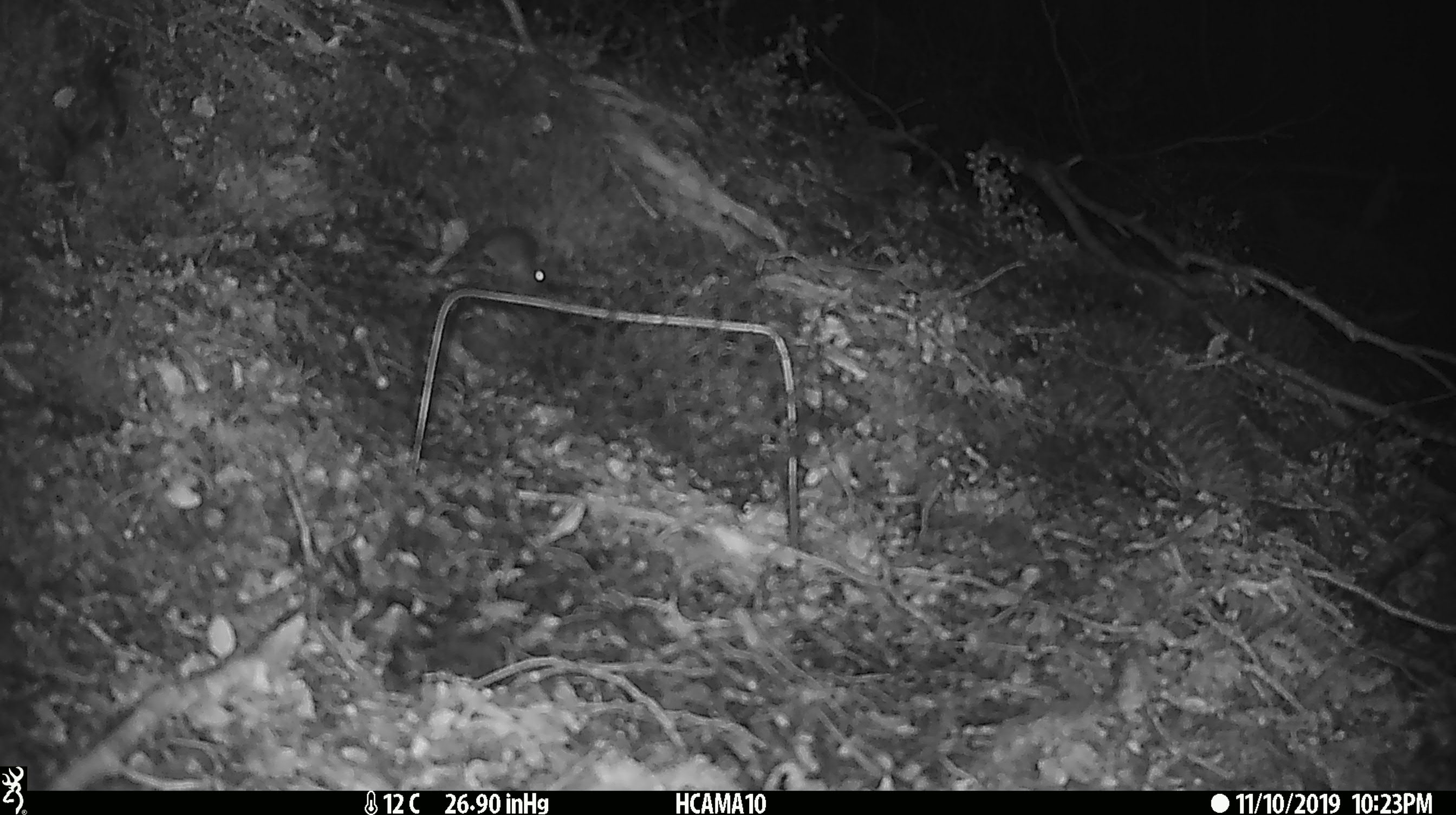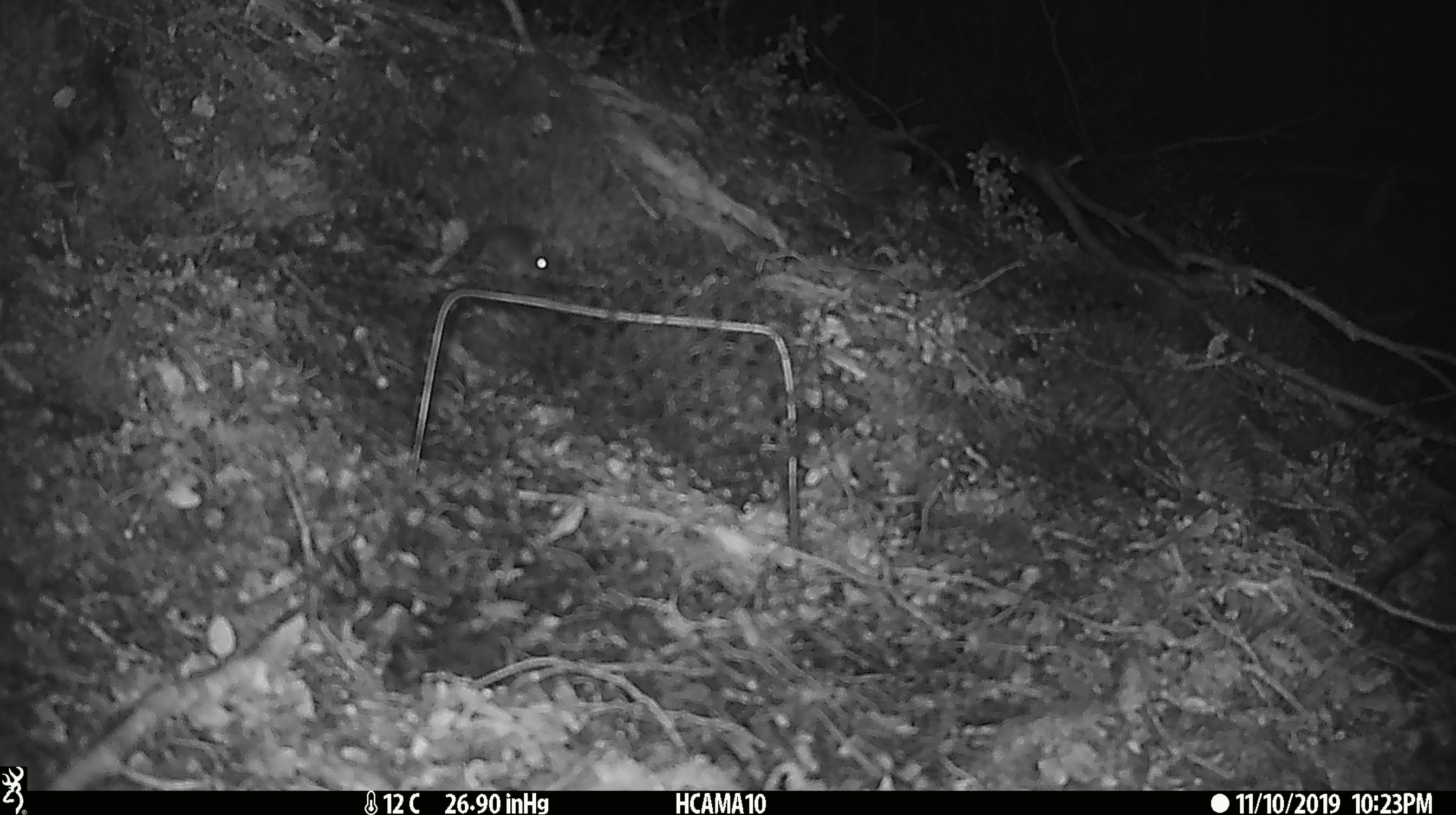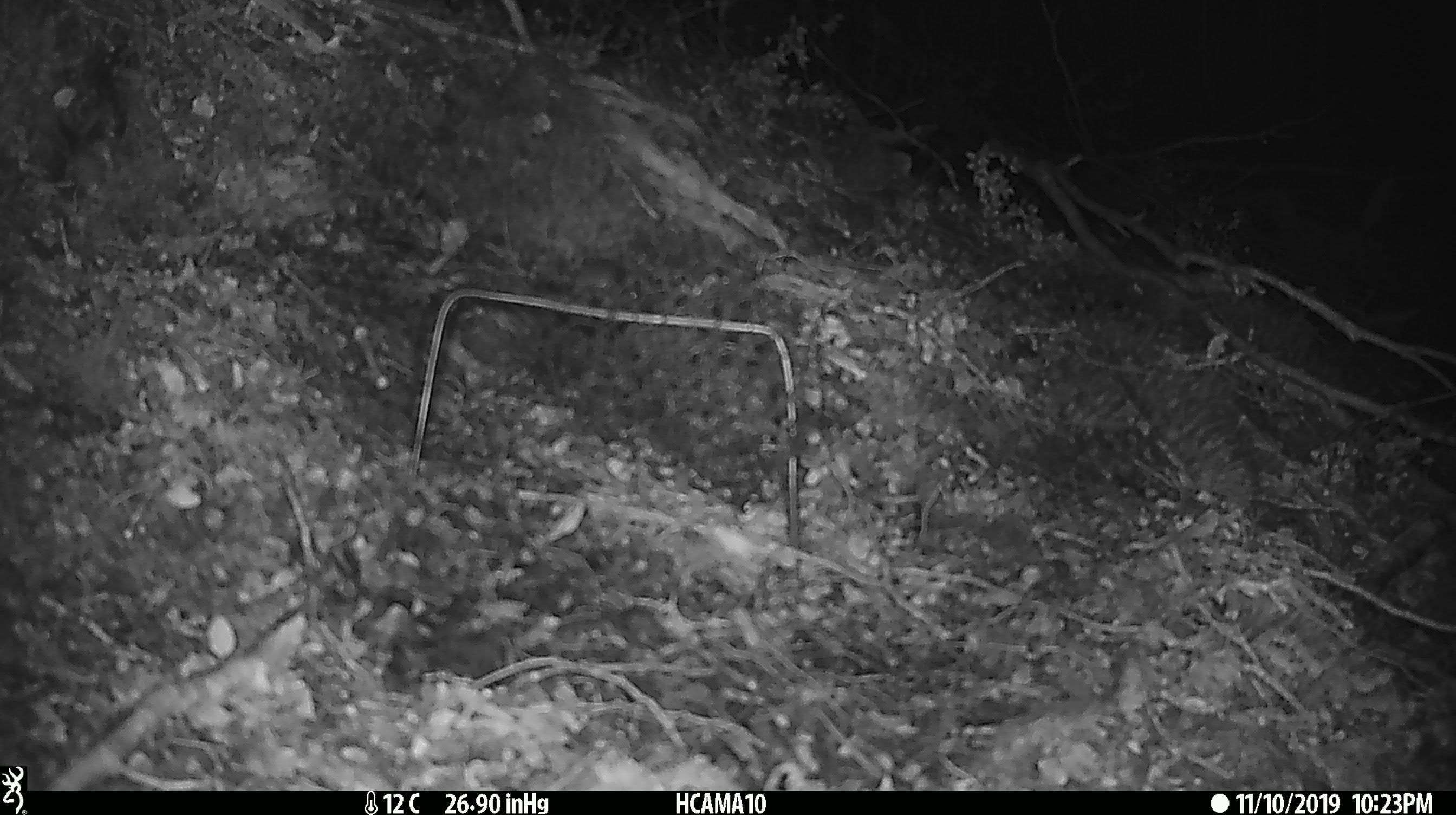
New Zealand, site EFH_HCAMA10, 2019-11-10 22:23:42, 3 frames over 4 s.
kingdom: Animalia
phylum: Chordata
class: Mammalia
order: Rodentia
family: Muridae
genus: Mus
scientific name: Mus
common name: mouse